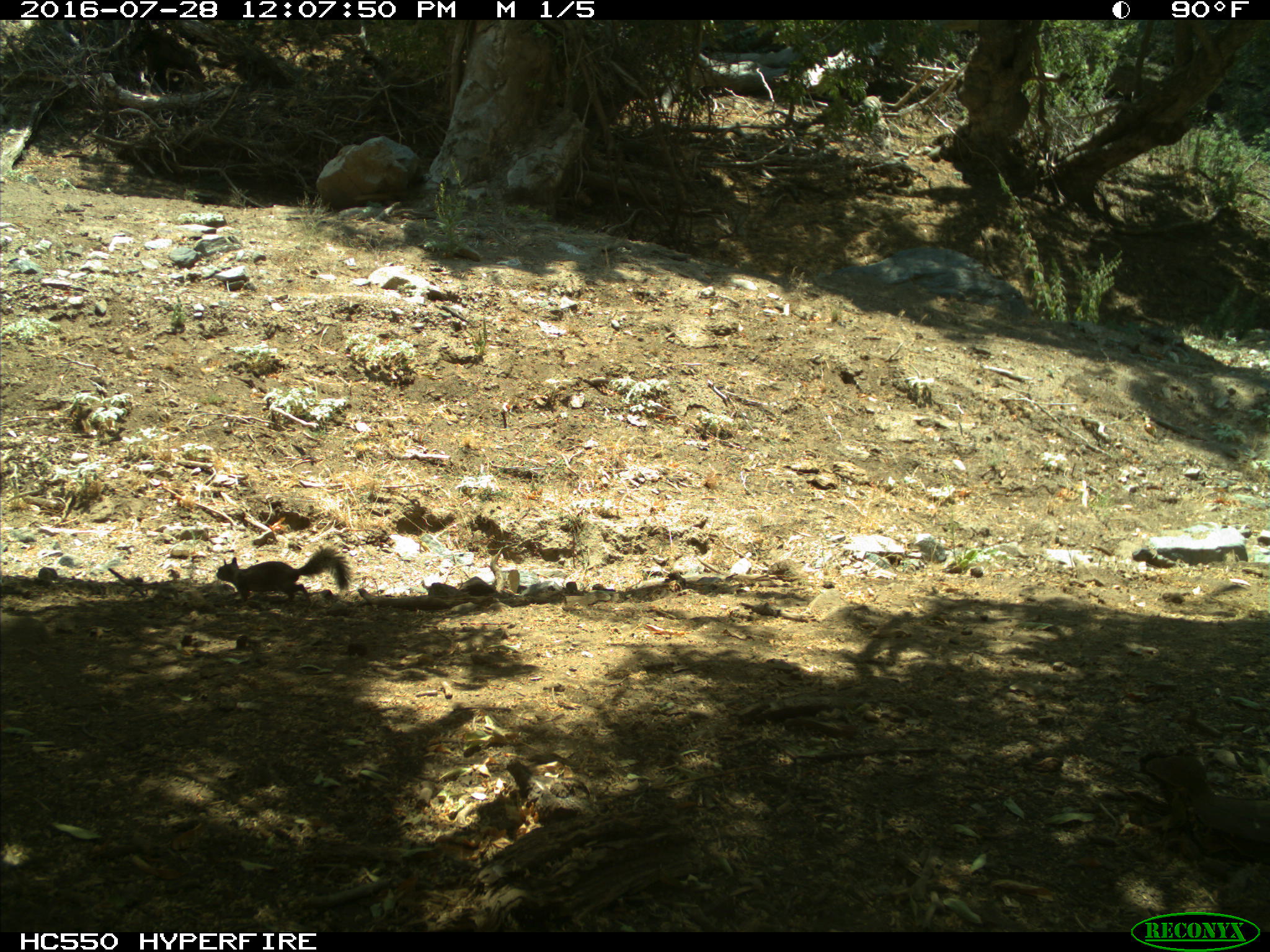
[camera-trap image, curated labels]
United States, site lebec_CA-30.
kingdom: Animalia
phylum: Chordata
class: Mammalia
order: Rodentia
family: Sciuridae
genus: Otospermophilus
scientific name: Otospermophilus beecheyi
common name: california ground squirrel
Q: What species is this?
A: Otospermophilus beecheyi (california ground squirrel).